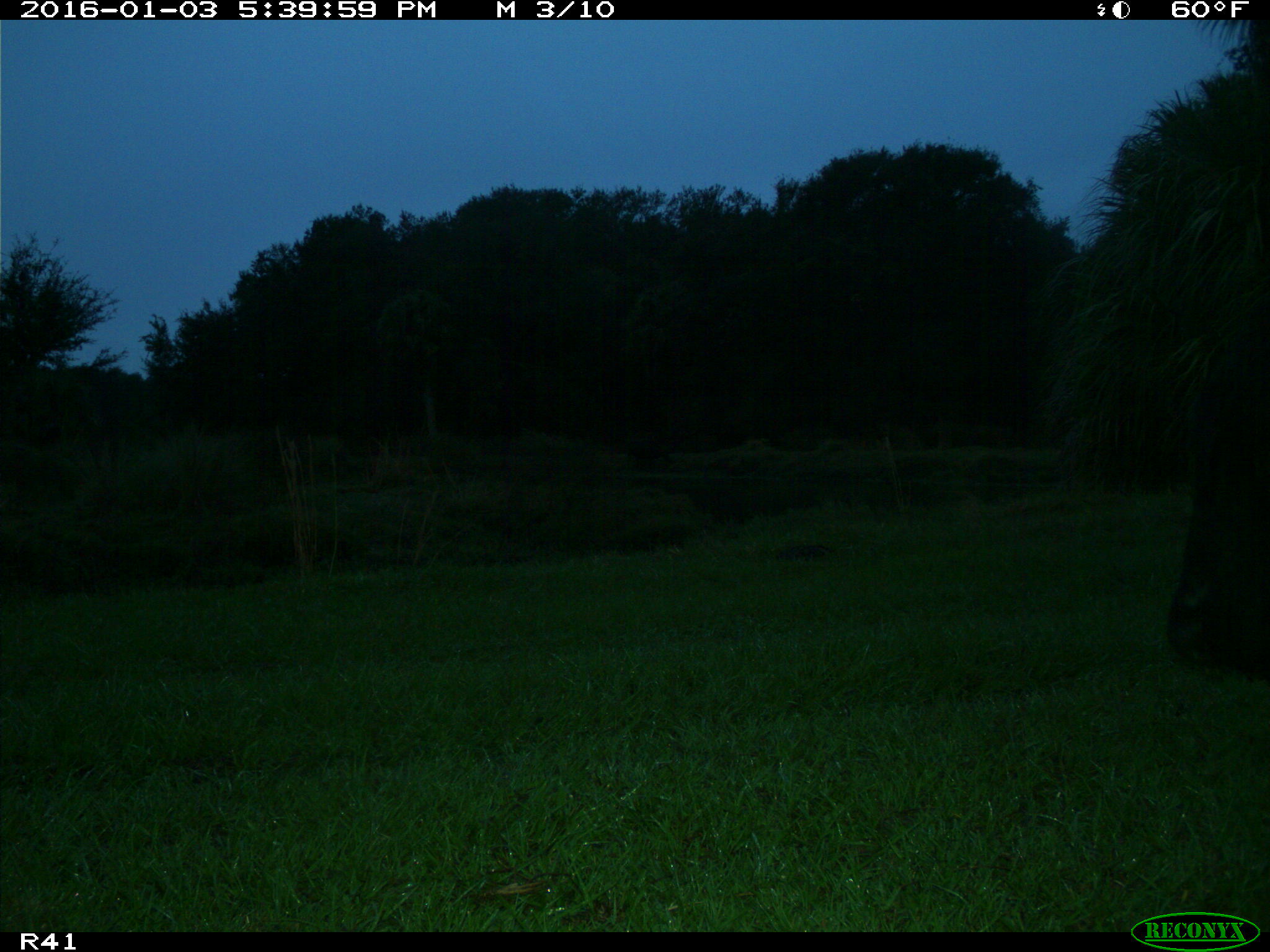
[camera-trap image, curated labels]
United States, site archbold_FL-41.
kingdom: Animalia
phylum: Chordata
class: Mammalia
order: Artiodactyla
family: Bovidae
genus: Bos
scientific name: Bos taurus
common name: domestic cow